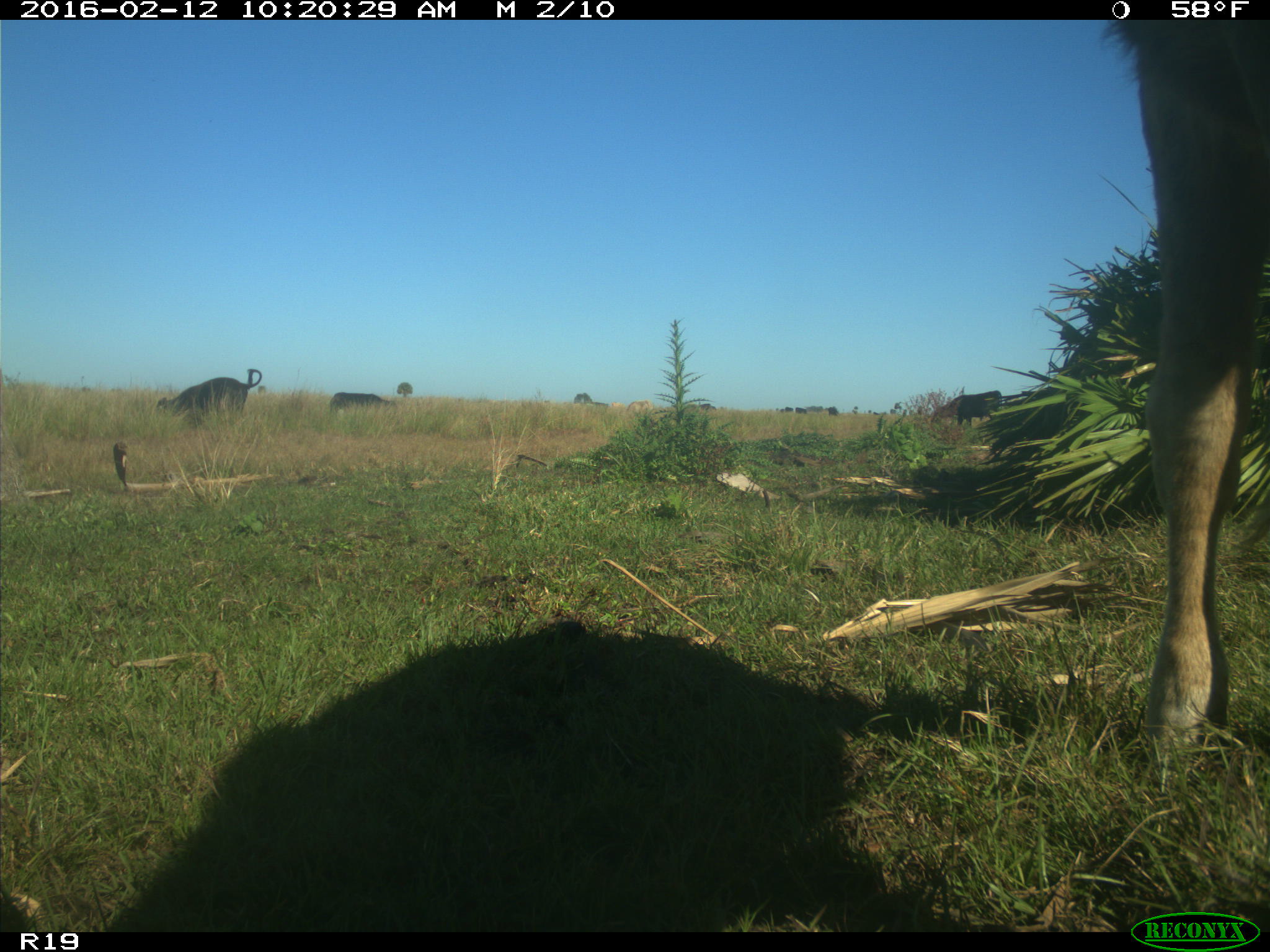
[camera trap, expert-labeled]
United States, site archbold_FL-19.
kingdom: Animalia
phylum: Chordata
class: Mammalia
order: Artiodactyla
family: Bovidae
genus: Bos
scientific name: Bos taurus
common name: domestic cow